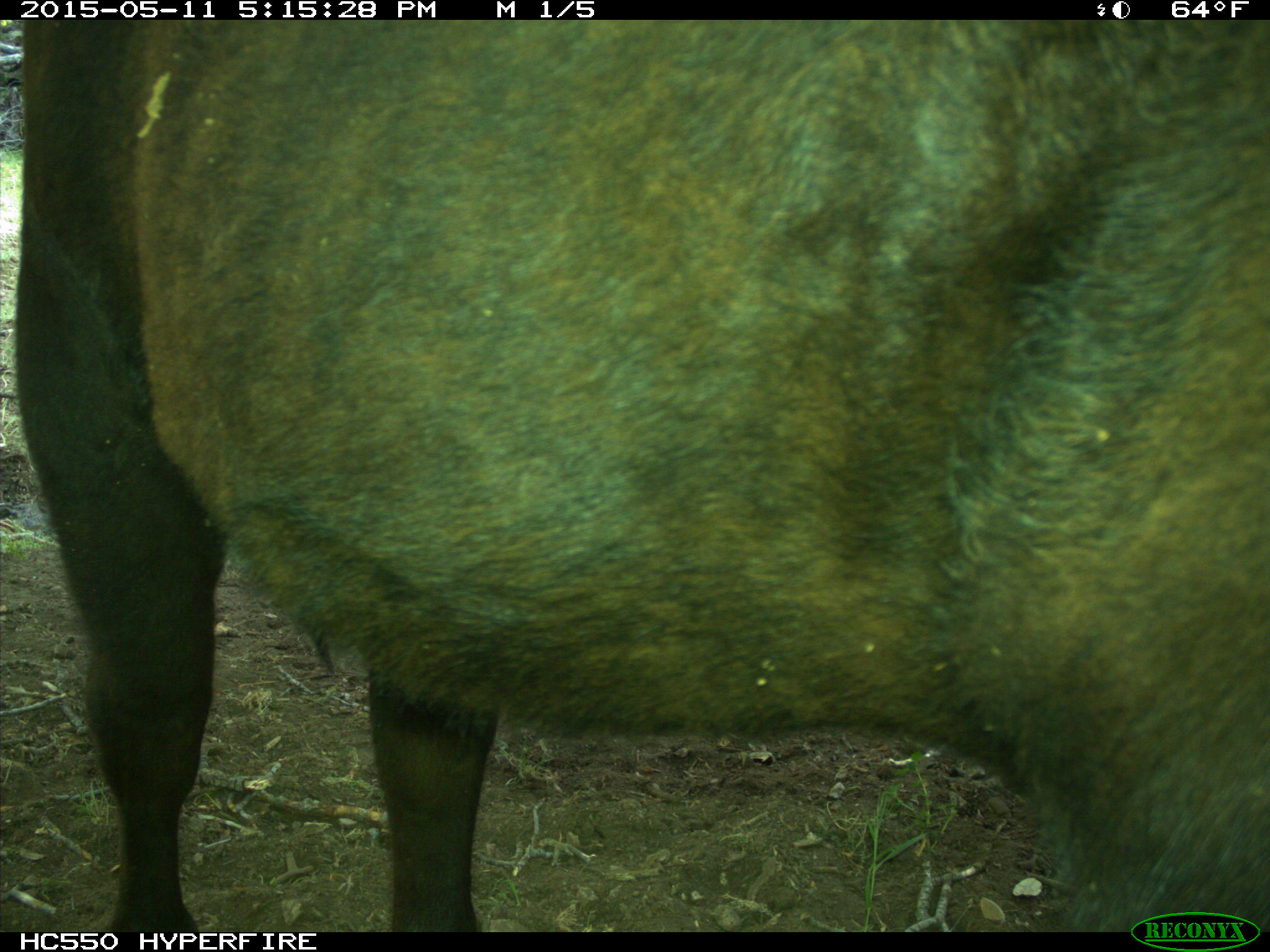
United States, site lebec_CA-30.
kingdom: Animalia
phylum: Chordata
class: Mammalia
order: Artiodactyla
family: Bovidae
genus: Bos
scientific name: Bos taurus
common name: domestic cow